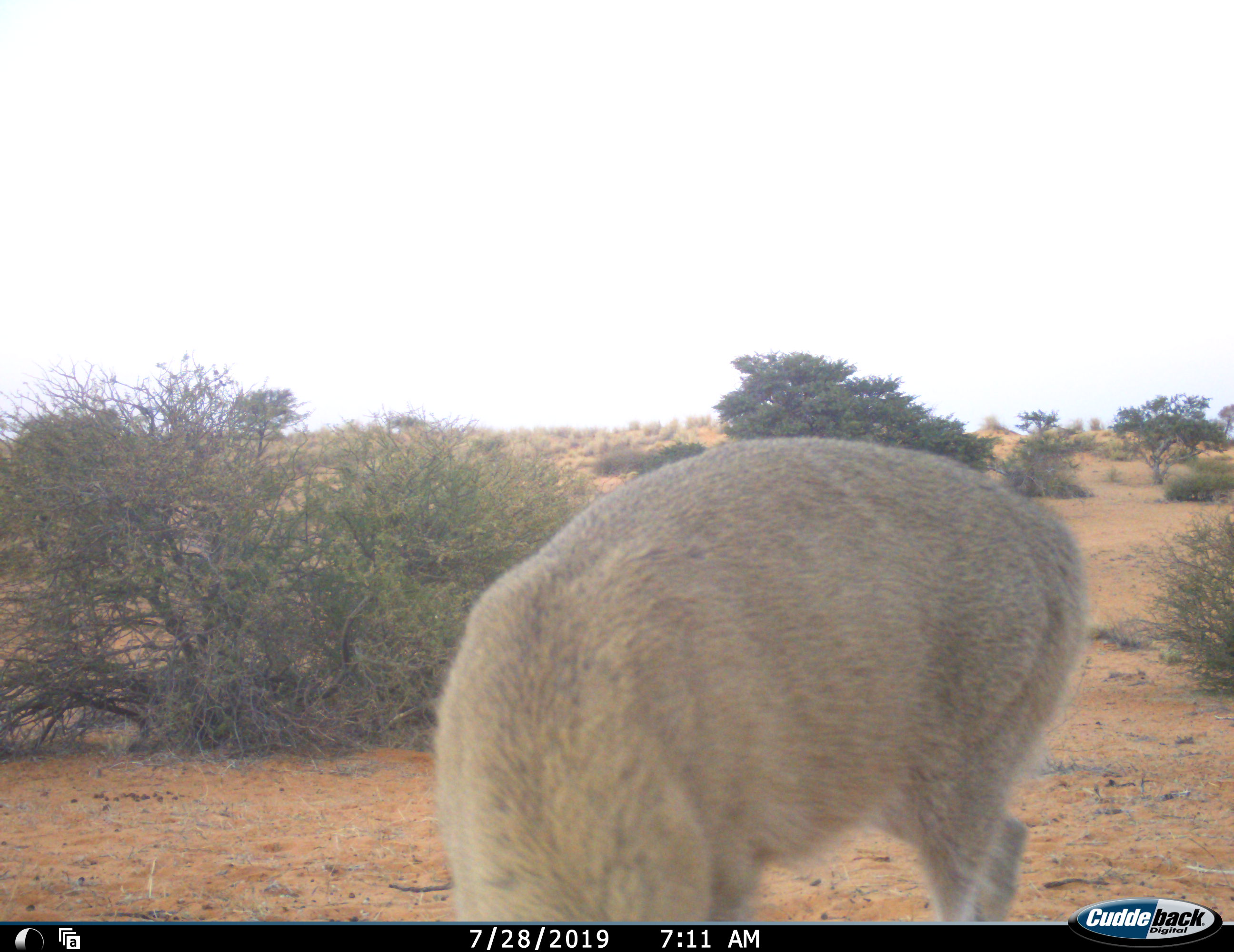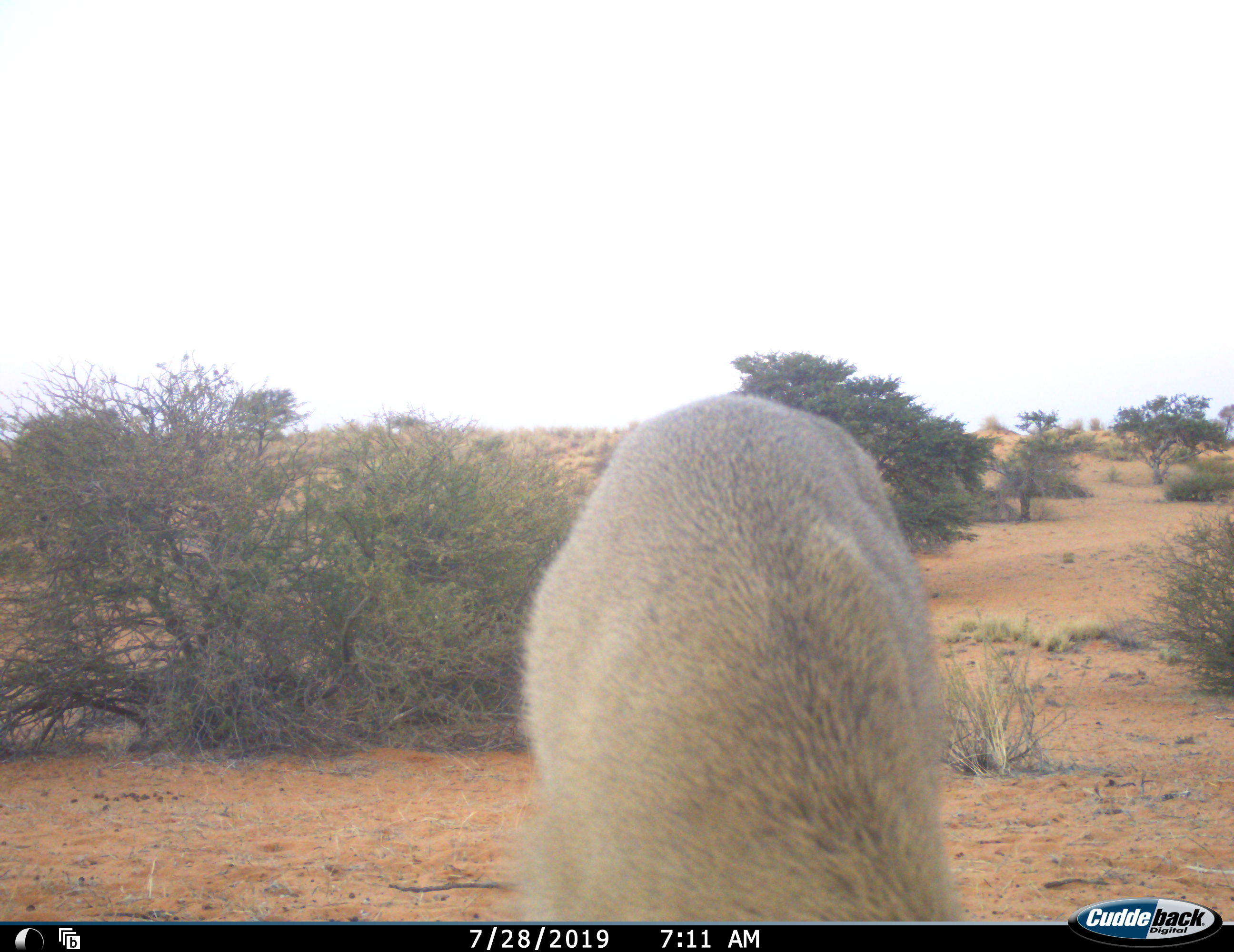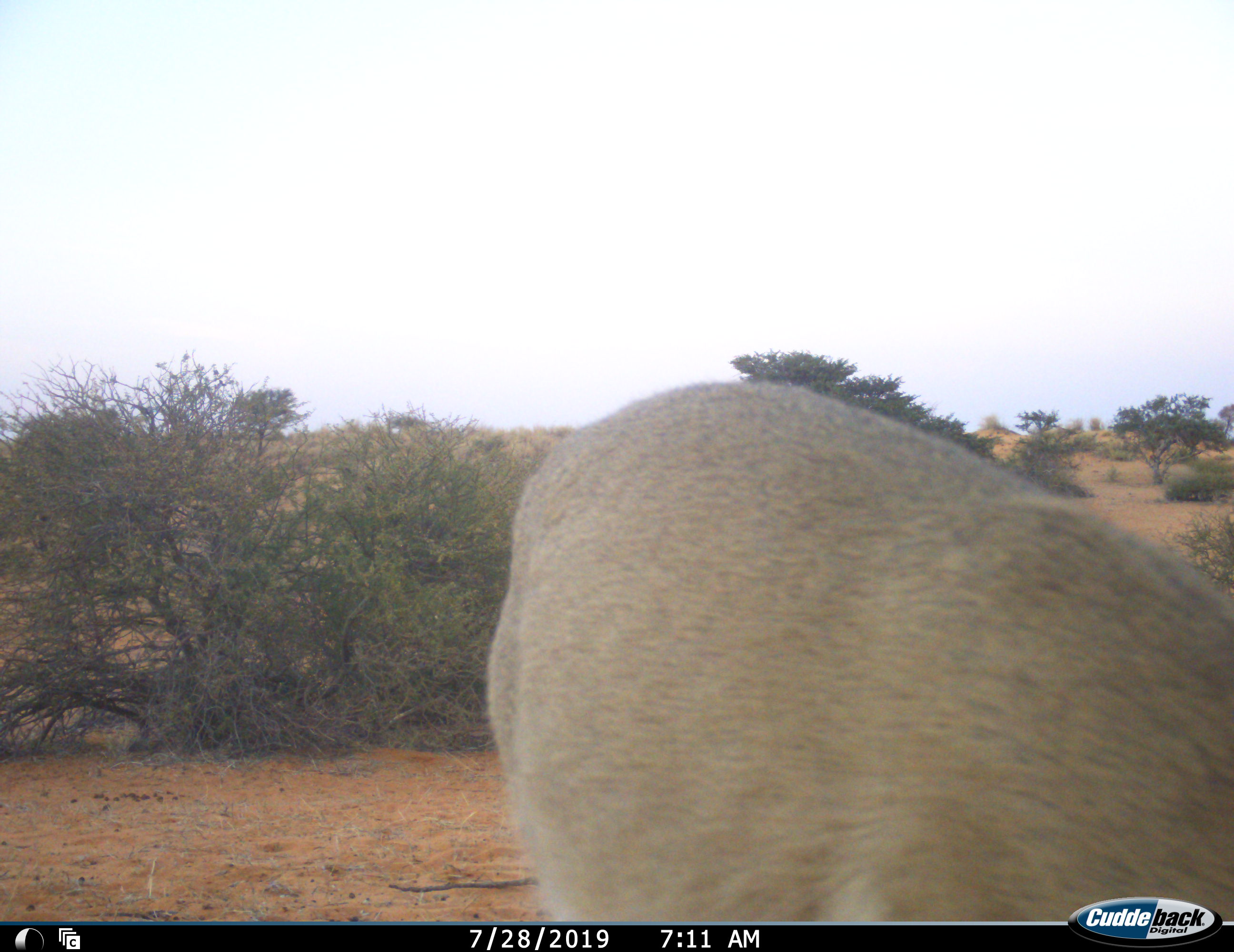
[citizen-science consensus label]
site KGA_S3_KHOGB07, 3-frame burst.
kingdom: Animalia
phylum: Chordata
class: Mammalia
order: Artiodactyla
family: Bovidae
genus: Sylvicapra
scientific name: Sylvicapra grimmia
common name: common duiker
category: duikercommongrey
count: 1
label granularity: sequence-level